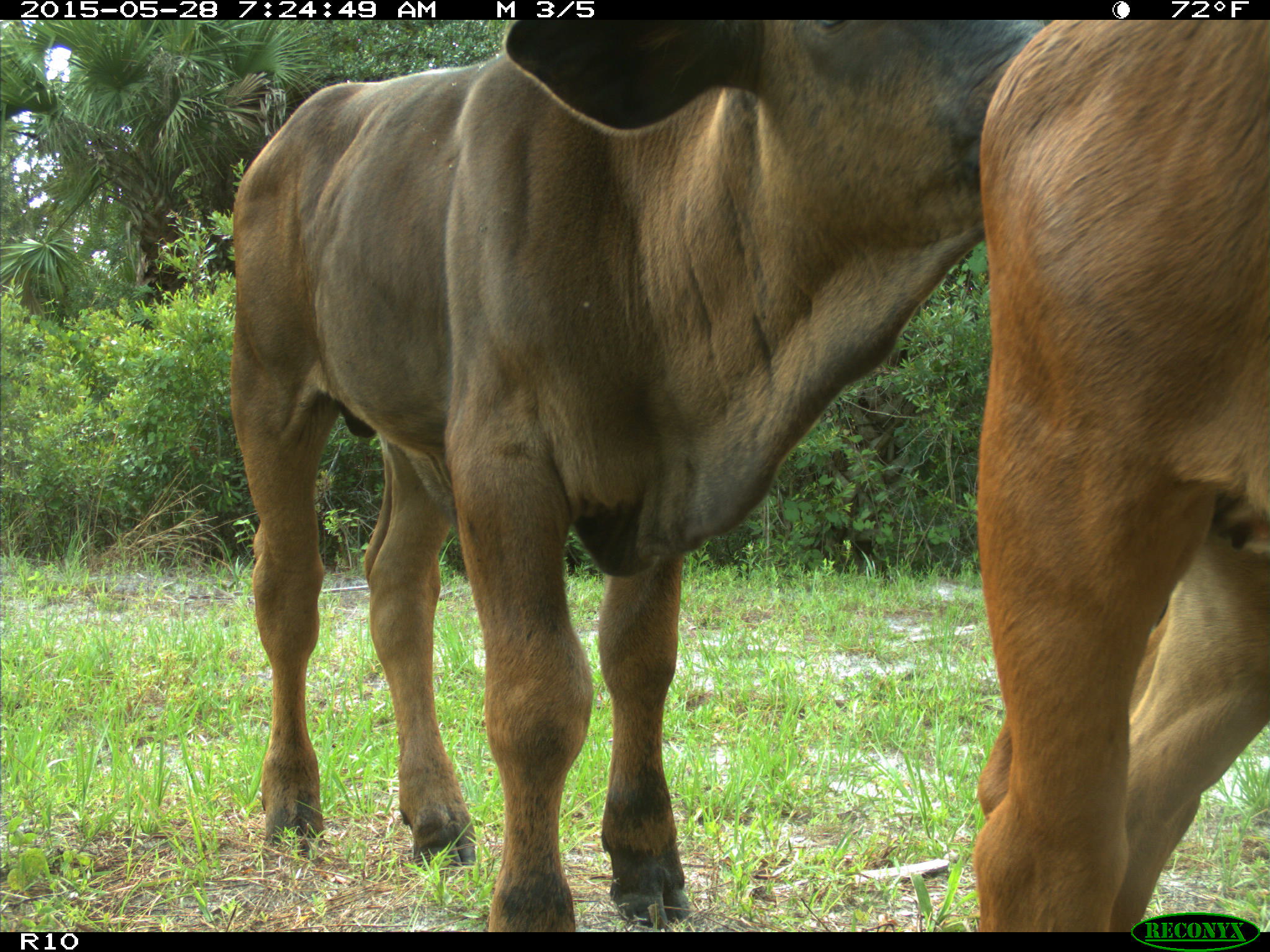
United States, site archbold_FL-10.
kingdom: Animalia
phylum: Chordata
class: Mammalia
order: Artiodactyla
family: Bovidae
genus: Bos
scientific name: Bos taurus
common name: domestic cow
Bos taurus (domestic cow).